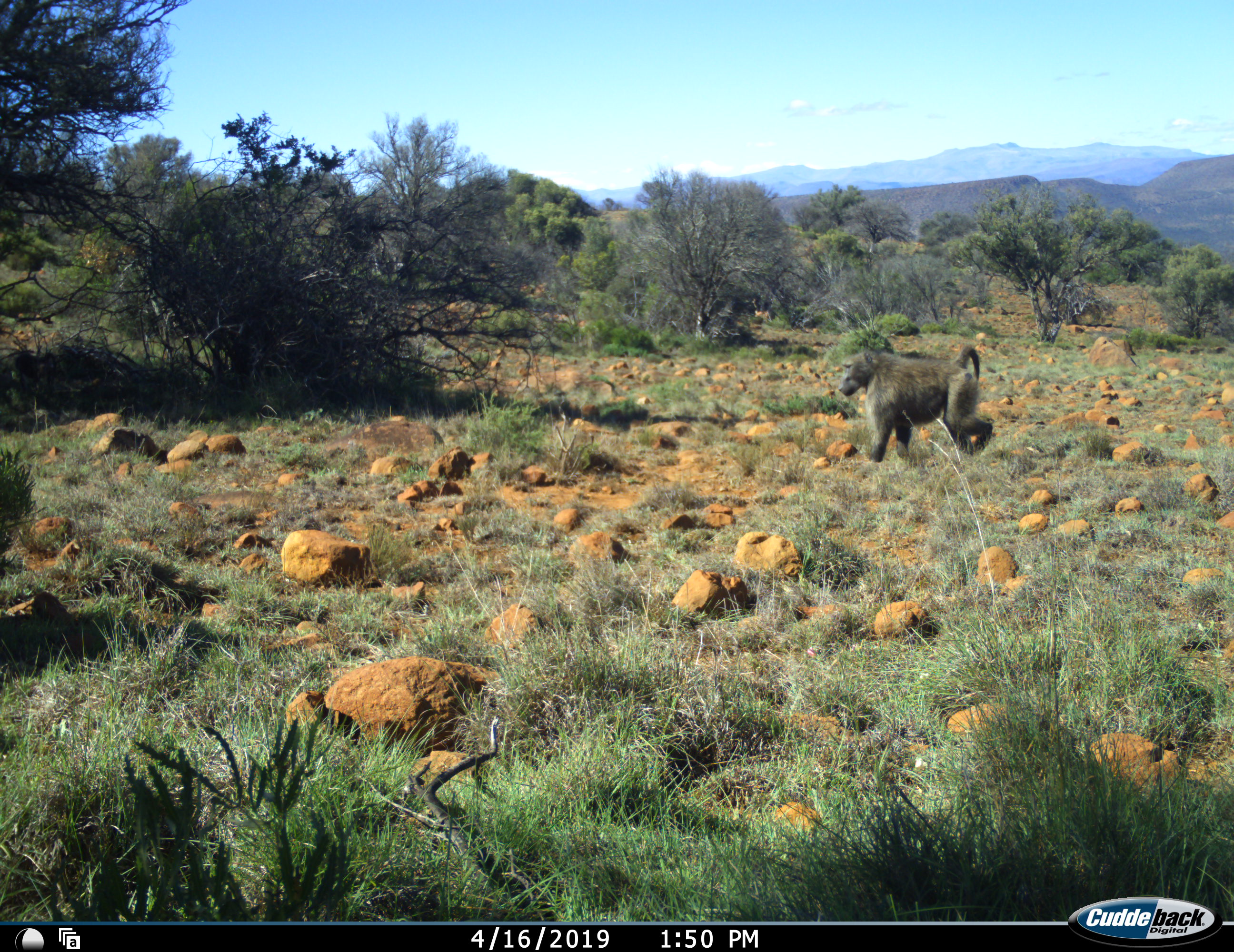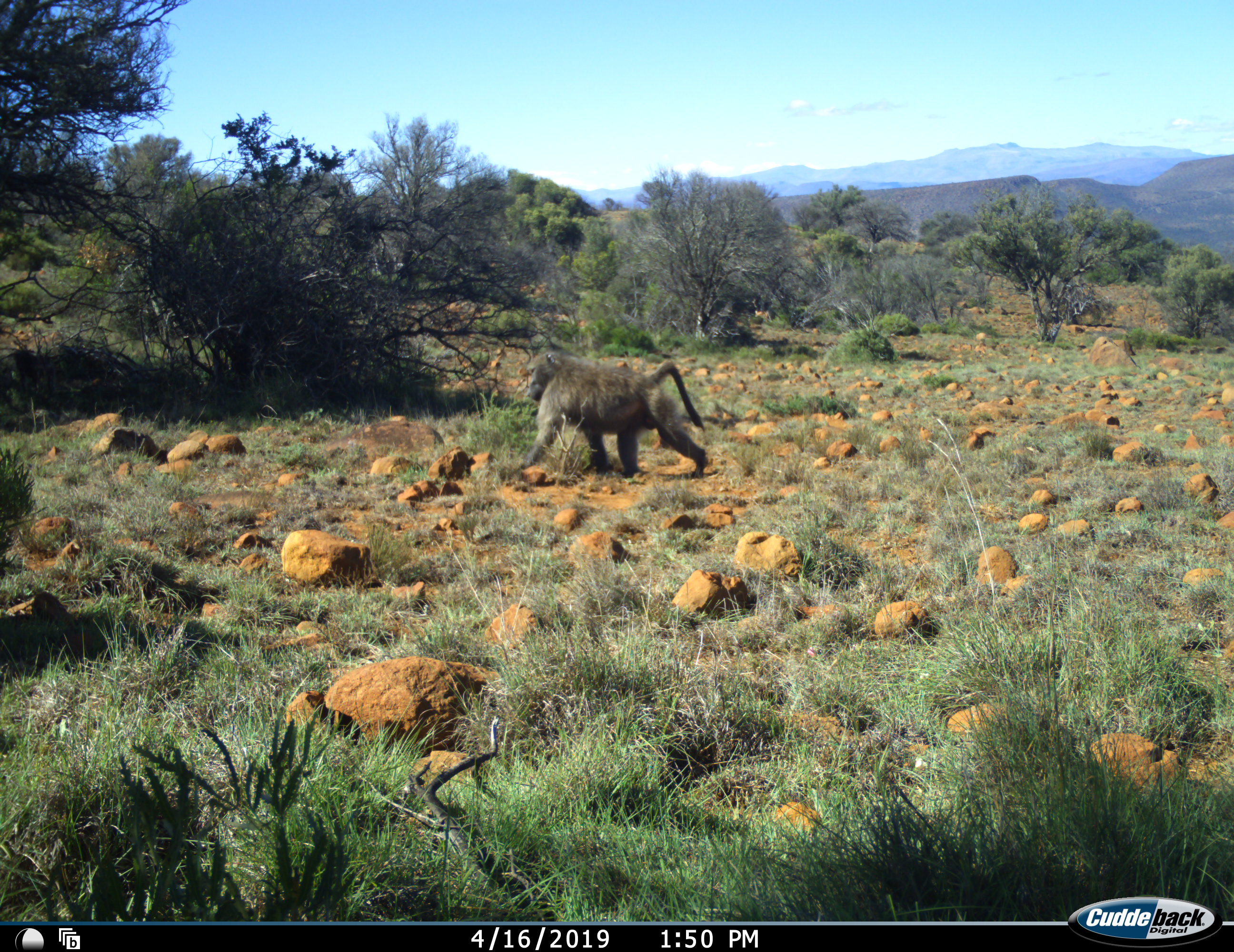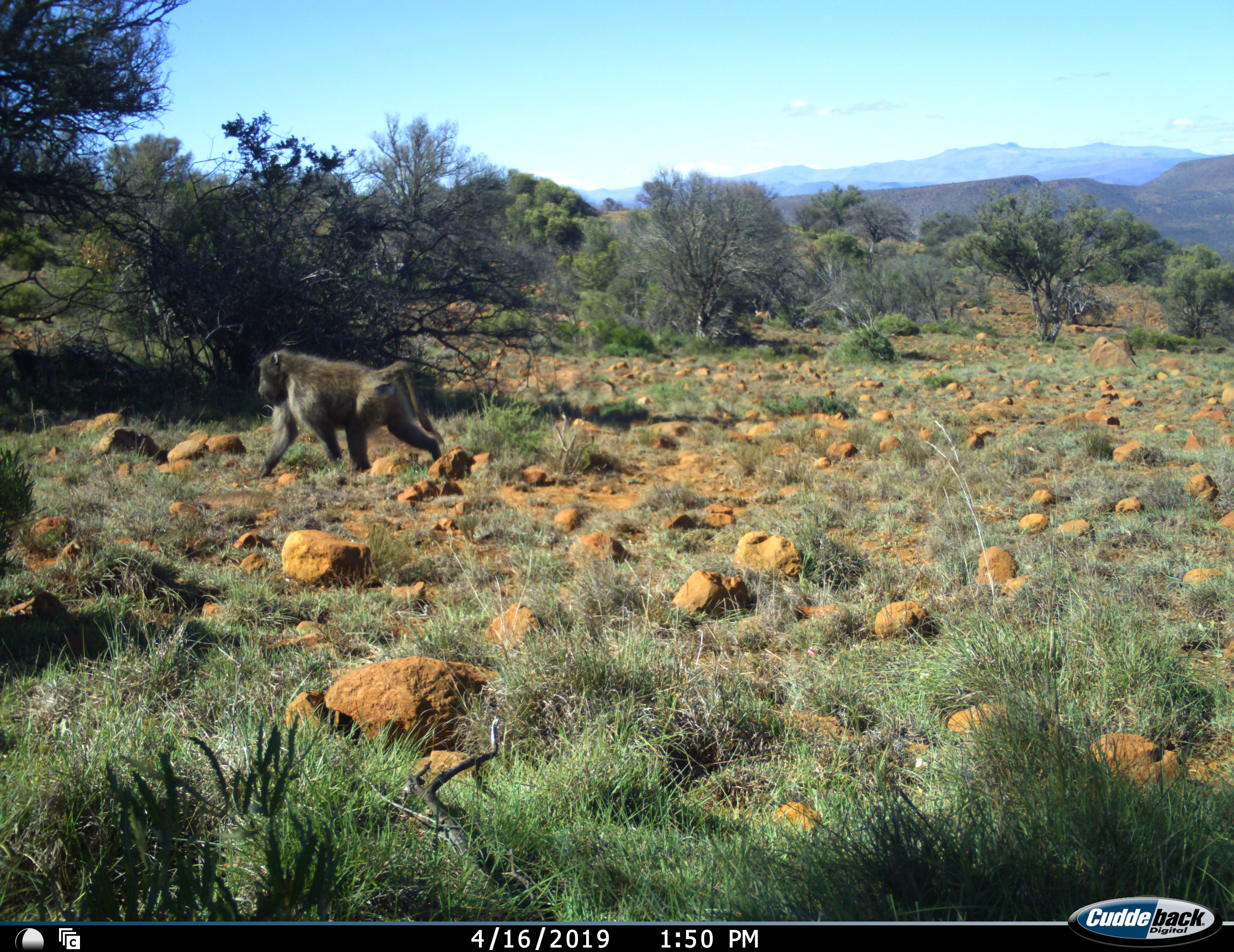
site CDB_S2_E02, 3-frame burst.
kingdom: Animalia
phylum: Chordata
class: Mammalia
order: Primates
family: Cercopithecidae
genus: Papio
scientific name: Papio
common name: baboon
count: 1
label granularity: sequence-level